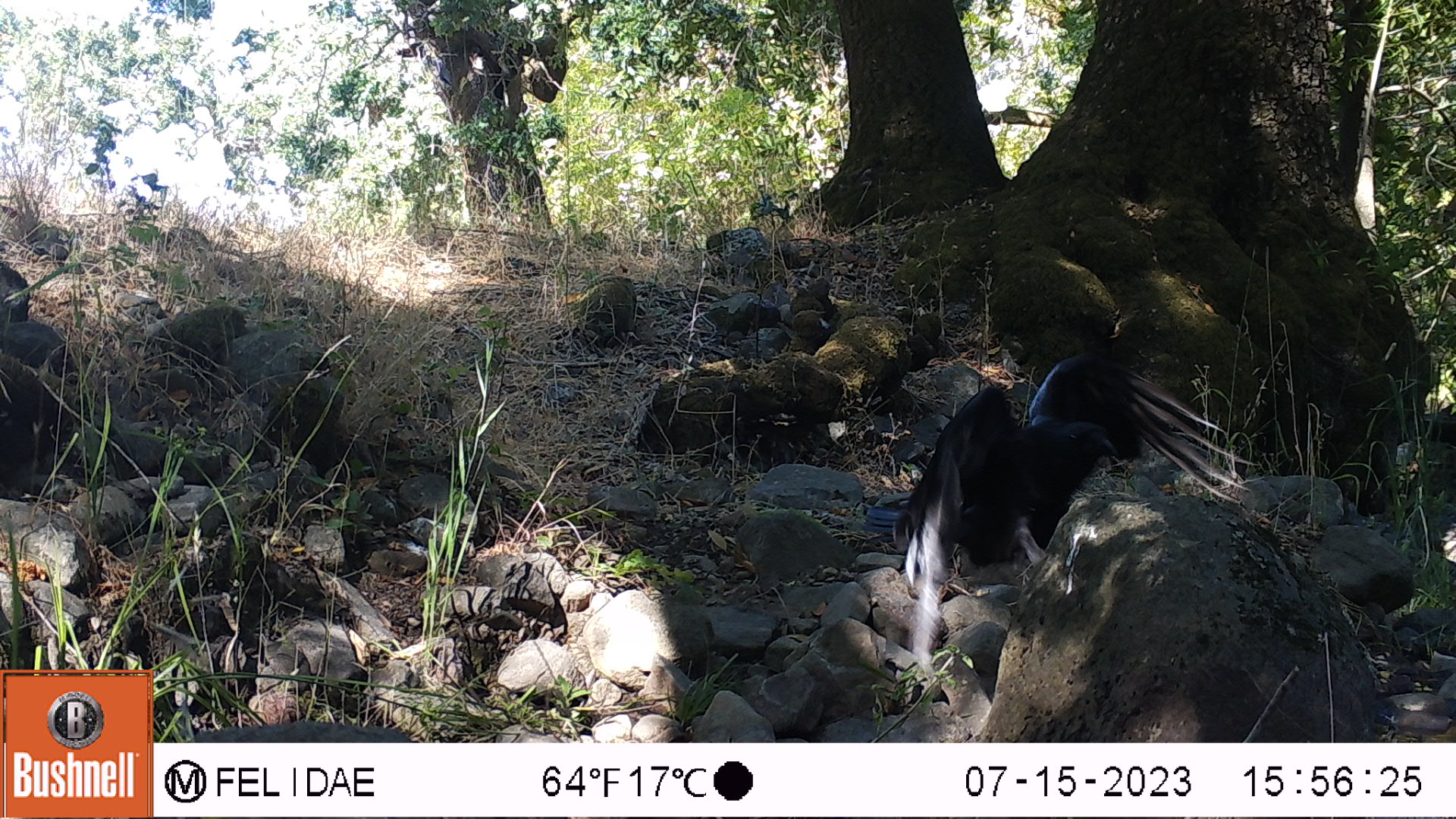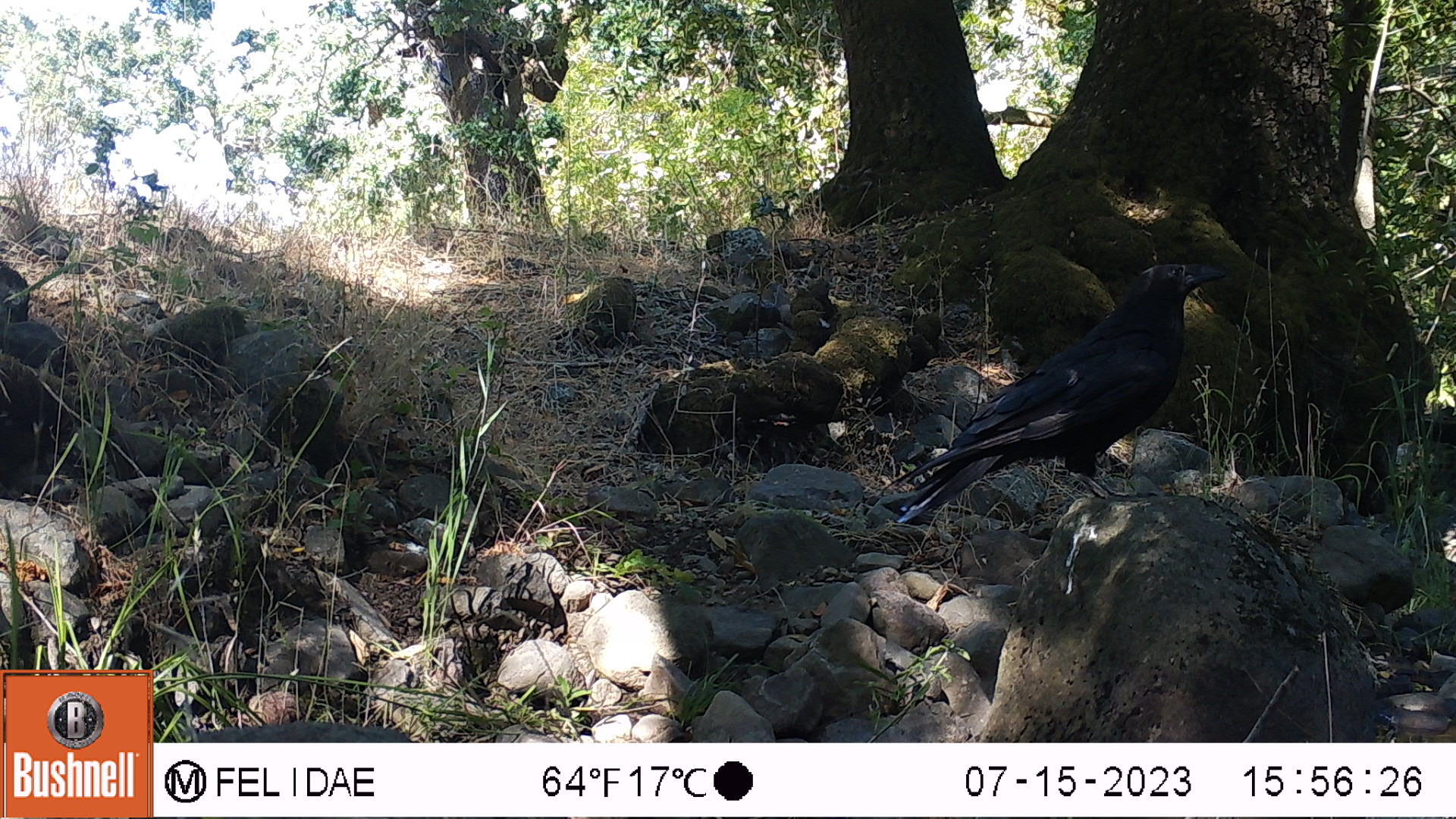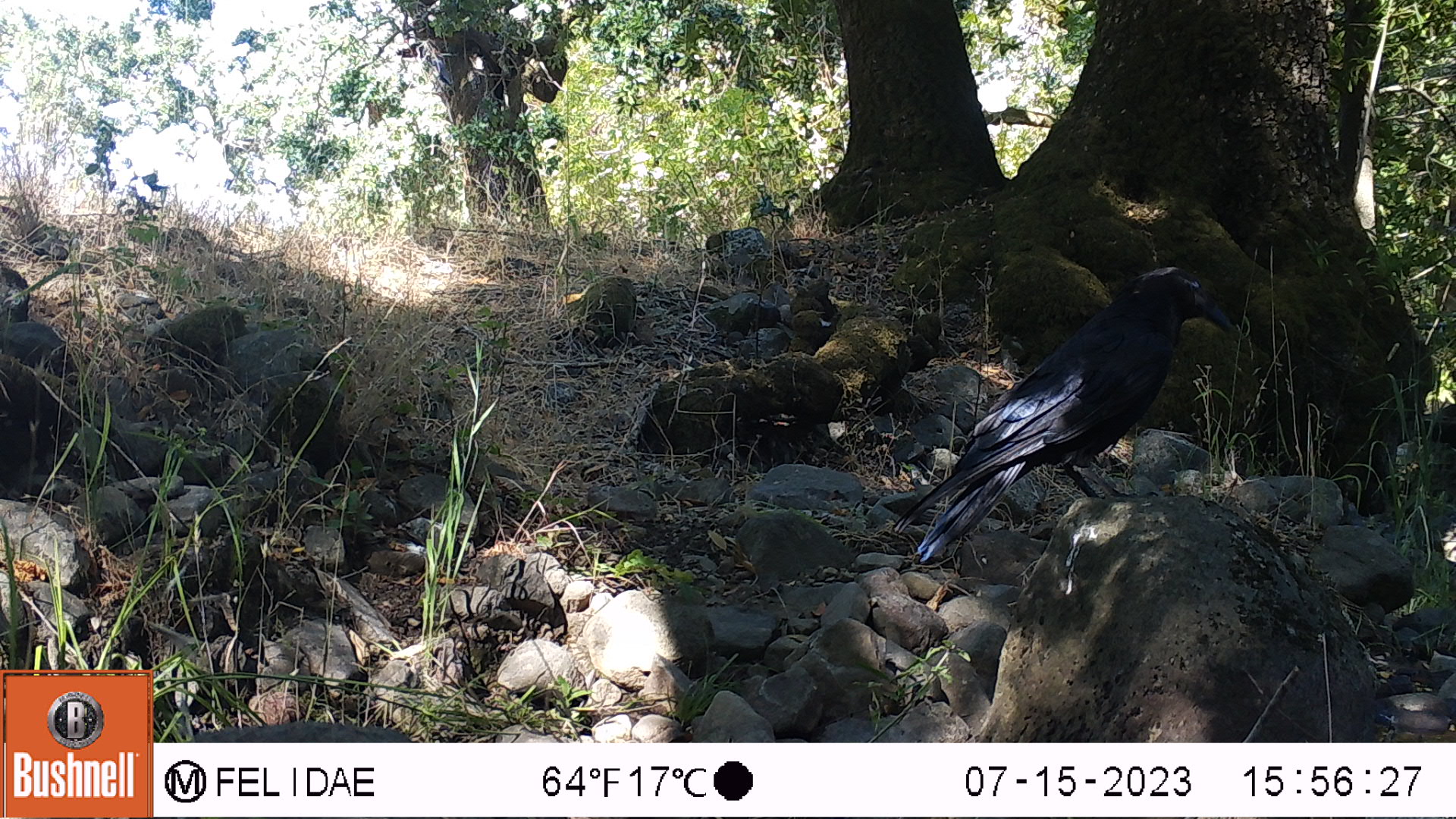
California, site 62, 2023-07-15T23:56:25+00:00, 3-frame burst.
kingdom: Animalia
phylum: Chordata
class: Aves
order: Passeriformes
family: Corvidae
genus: Corvus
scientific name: Corvus brachyrhynchos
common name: american crow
American crow (Corvus brachyrhynchos).